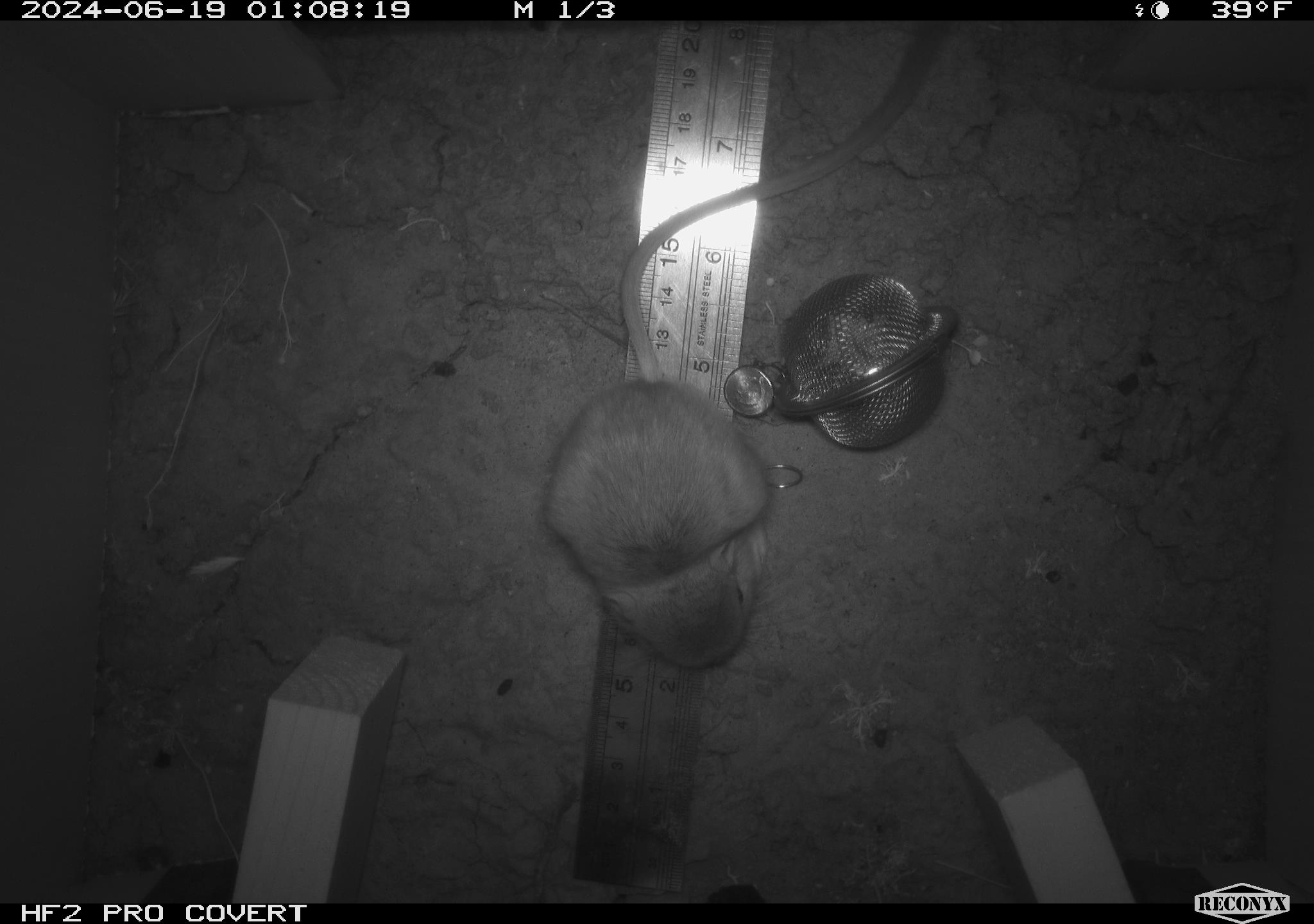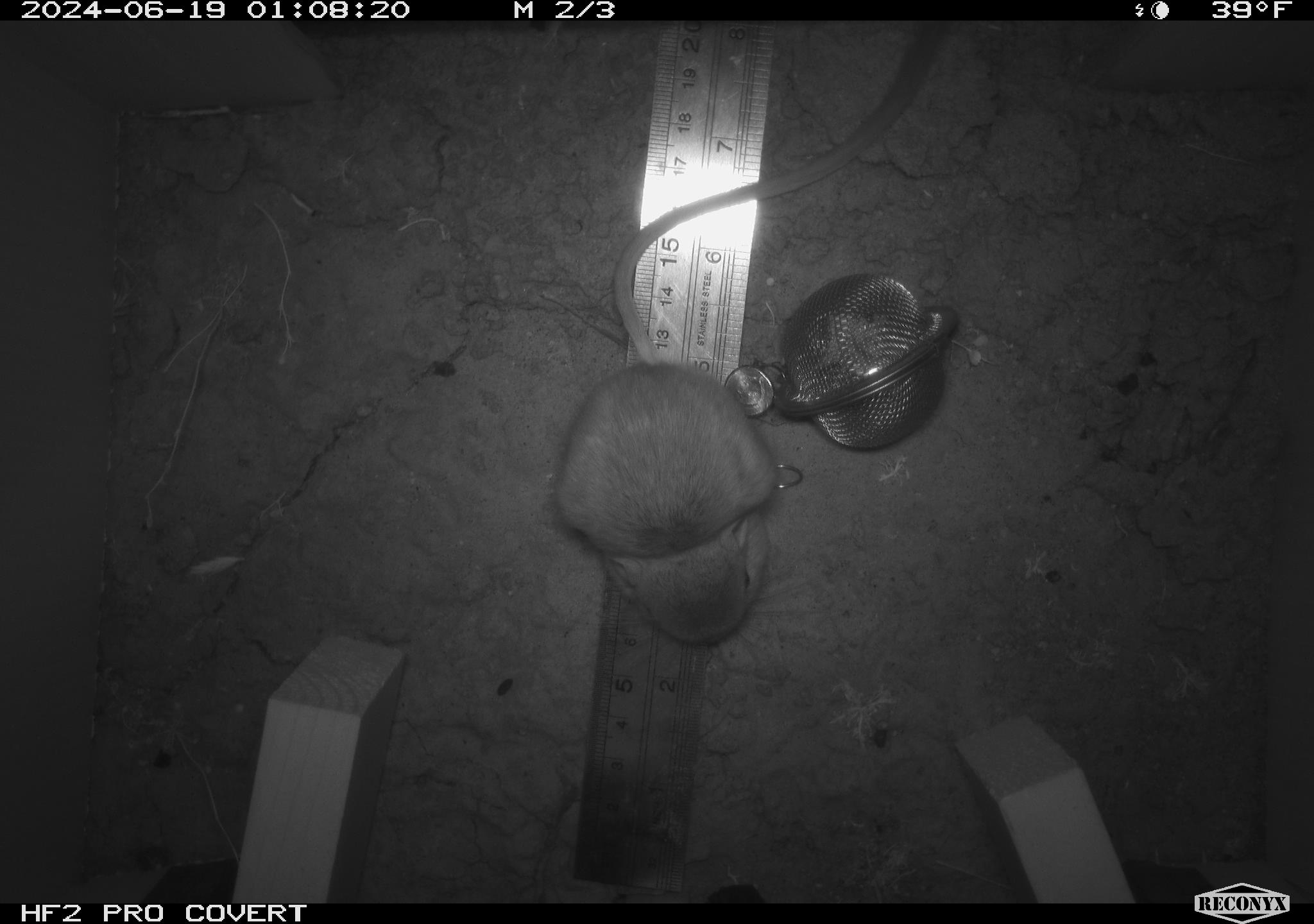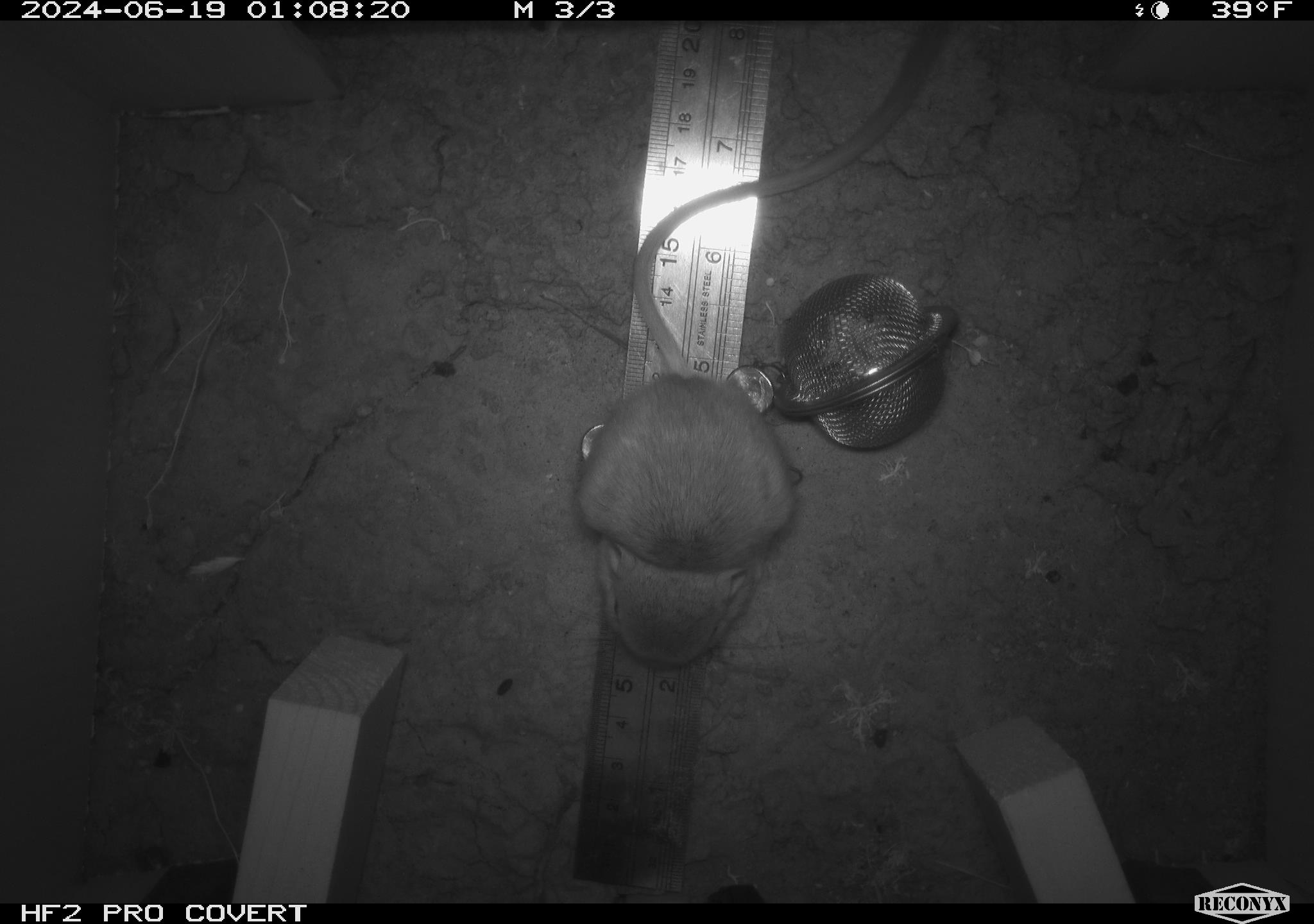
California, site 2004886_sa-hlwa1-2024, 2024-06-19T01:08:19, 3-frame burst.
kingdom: Animalia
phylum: Chordata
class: Mammalia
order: Rodentia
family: Heteromyidae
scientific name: Heteromyidae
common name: kangaroo rats and pocket mice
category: heteromyidae family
Heteromyidae family (kangaroo rats and pocket mice) (Heteromyidae).